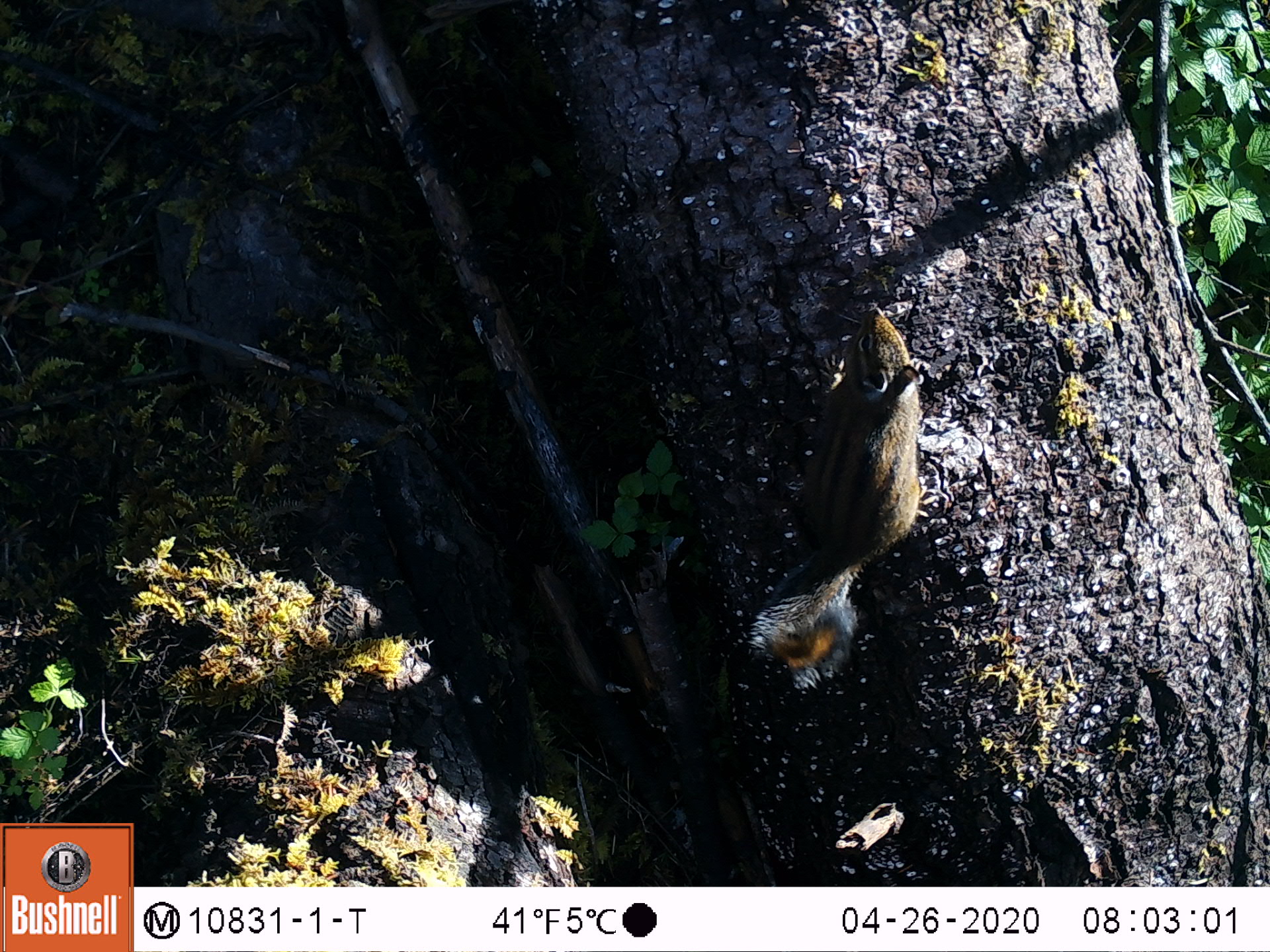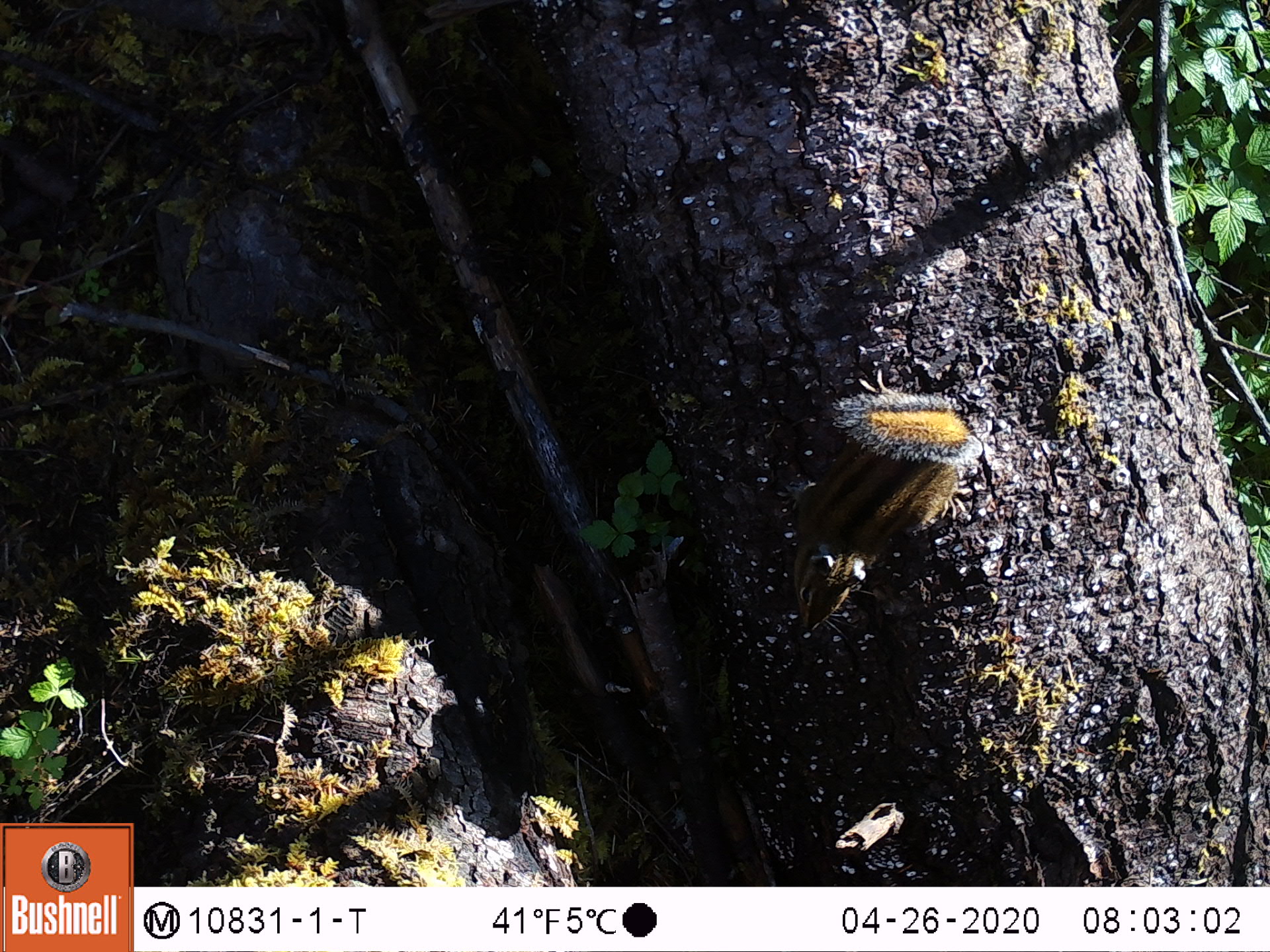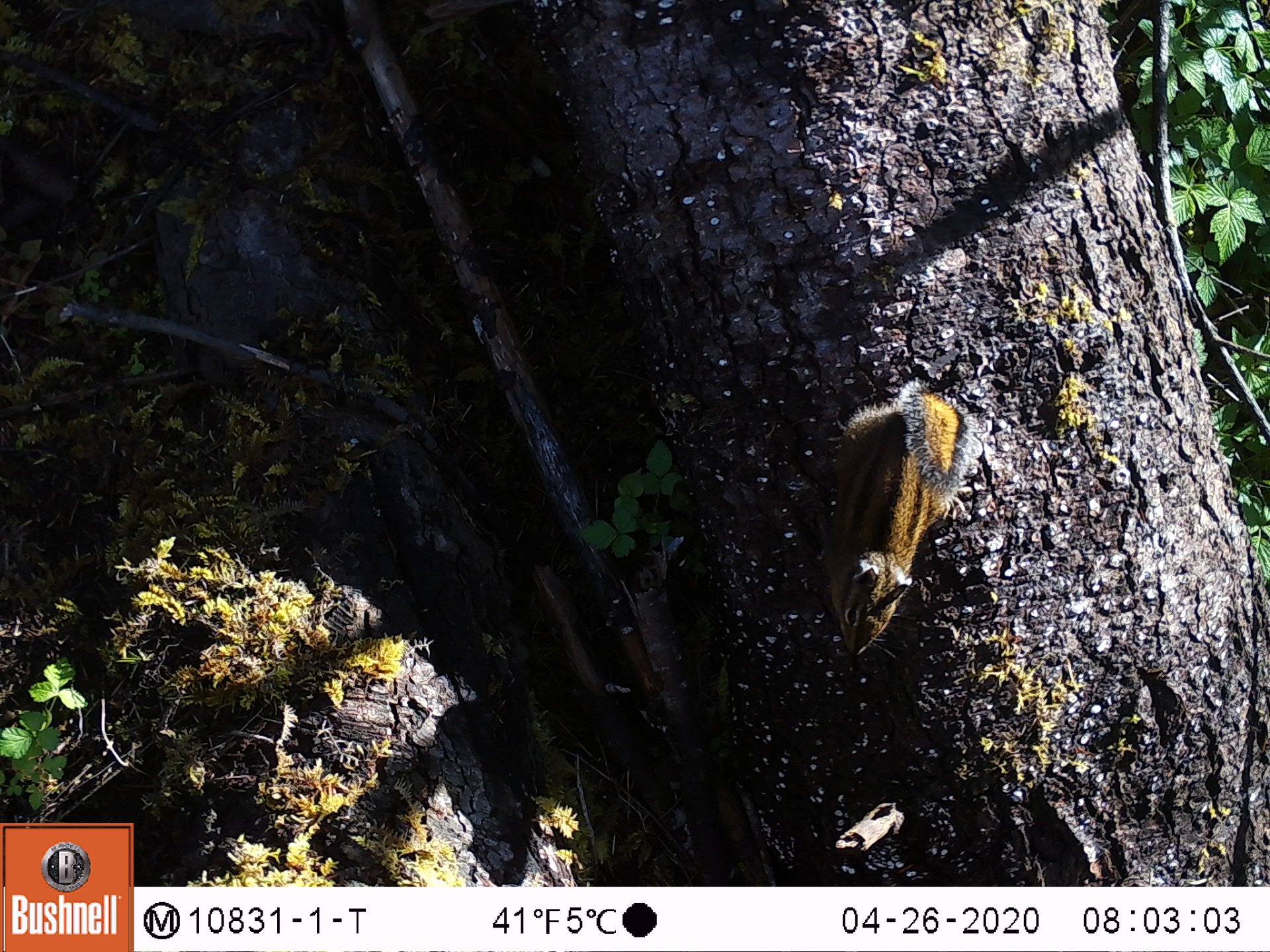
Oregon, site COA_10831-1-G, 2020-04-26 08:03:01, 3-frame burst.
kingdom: Animalia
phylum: Chordata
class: Mammalia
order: Rodentia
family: Sciuridae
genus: Neotamias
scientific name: Neotamias townsendii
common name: townsend's chipmunk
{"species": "townsend's chipmunk (Neotamias townsendii)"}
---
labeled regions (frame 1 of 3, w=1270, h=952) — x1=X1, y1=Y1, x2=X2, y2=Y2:
townsend's chipmunk: x1=752, y1=296, x2=942, y2=699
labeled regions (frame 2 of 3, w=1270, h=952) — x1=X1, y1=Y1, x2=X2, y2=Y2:
townsend's chipmunk: x1=774, y1=380, x2=1010, y2=640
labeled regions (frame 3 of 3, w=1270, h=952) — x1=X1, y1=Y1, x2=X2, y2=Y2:
townsend's chipmunk: x1=803, y1=377, x2=988, y2=660